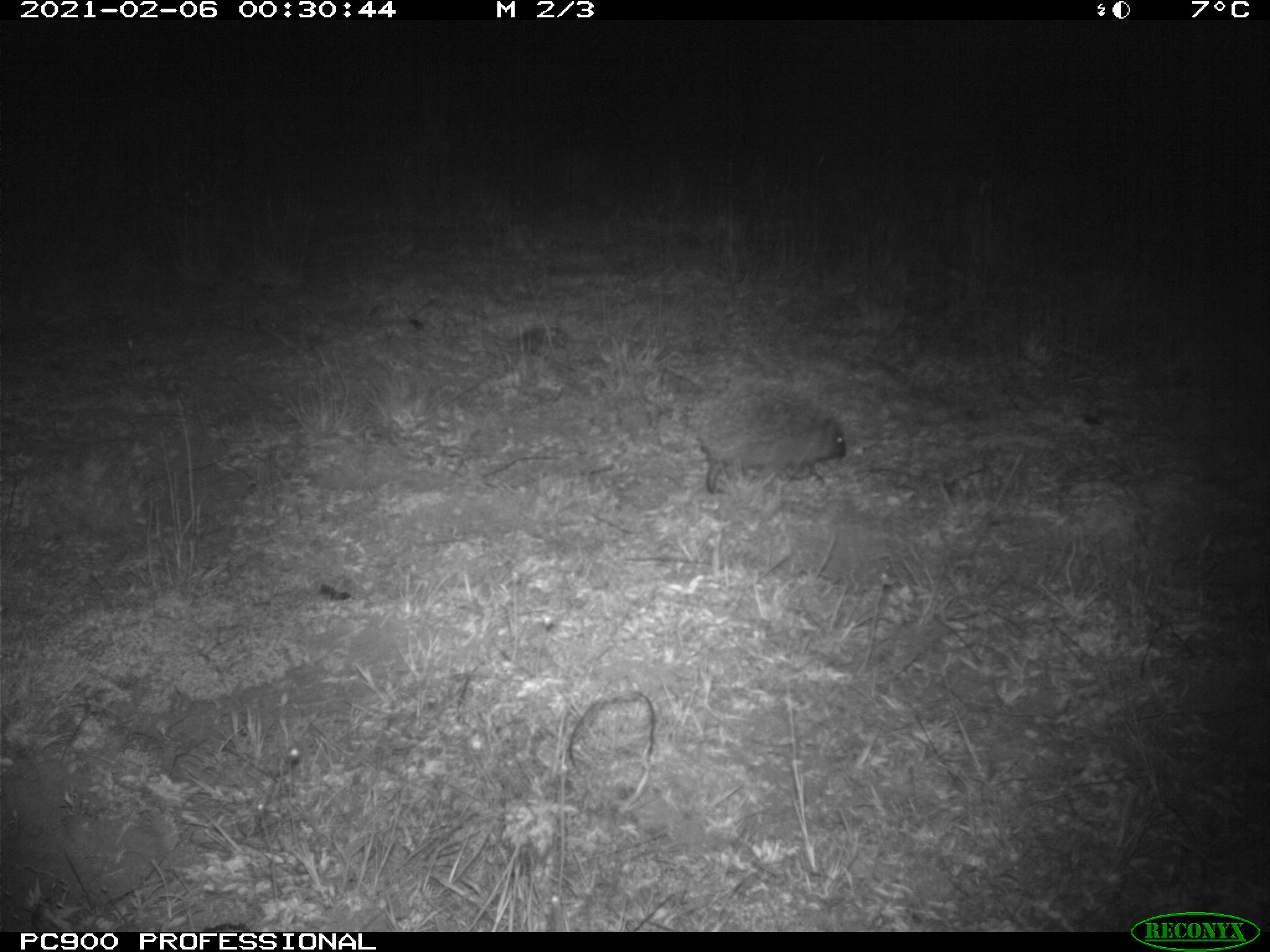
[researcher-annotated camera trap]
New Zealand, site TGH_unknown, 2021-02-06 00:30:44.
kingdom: Animalia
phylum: Chordata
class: Mammalia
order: Eulipotyphla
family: Erinaceidae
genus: Erinaceus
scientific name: Erinaceus europaeus europaeus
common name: european hedgehog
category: hedgehog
Hedgehog (european hedgehog) (Erinaceus europaeus europaeus).